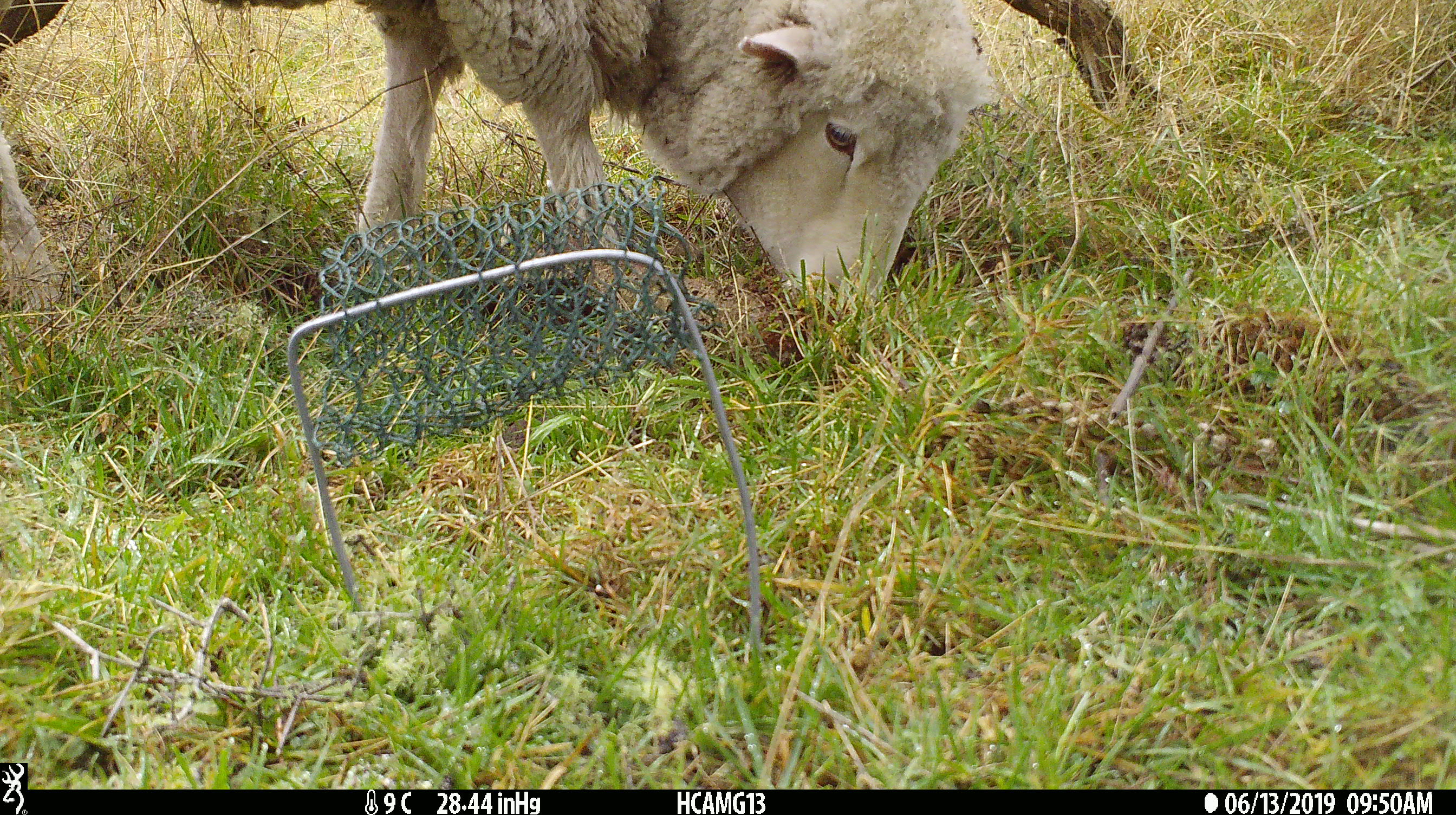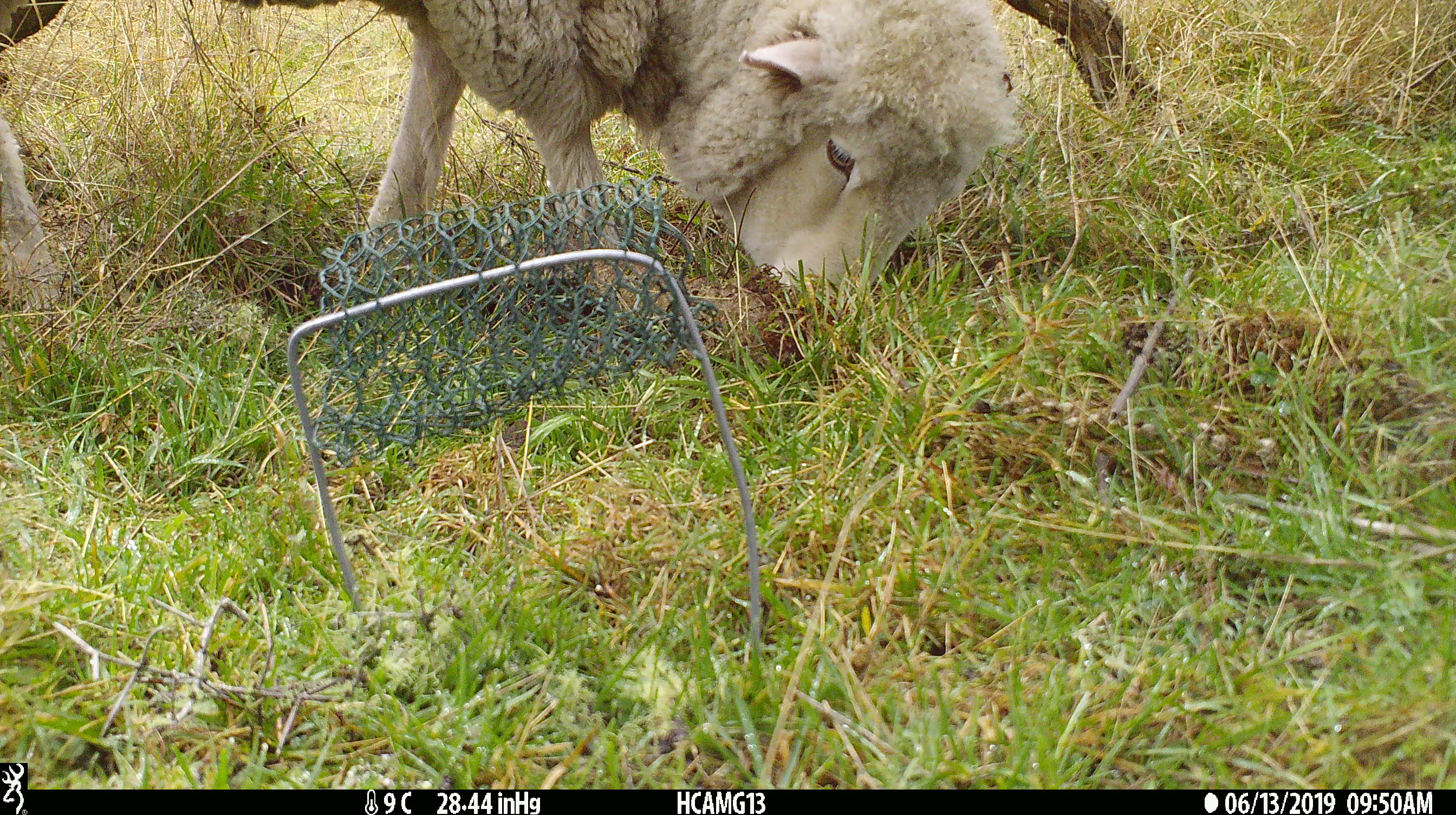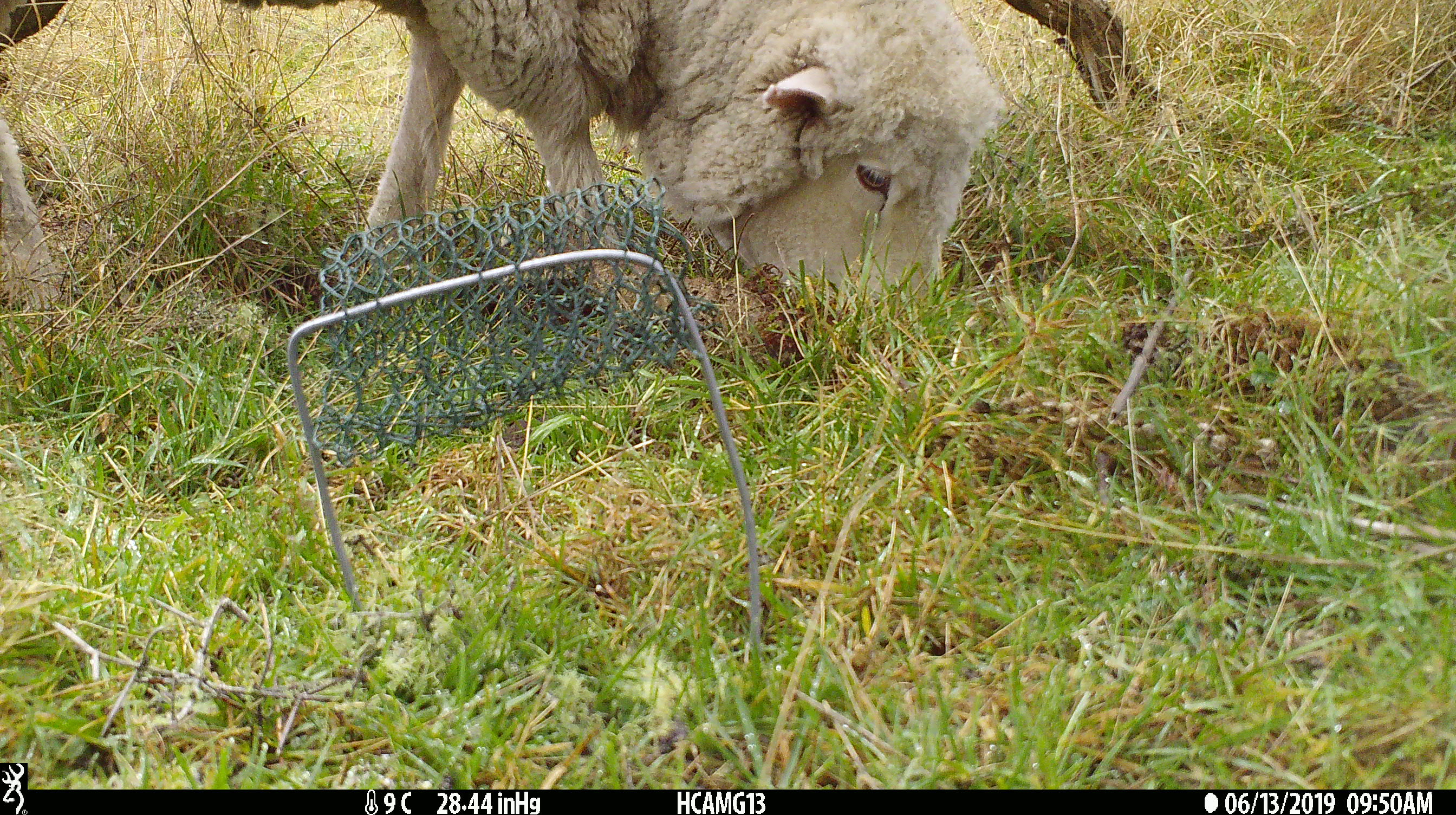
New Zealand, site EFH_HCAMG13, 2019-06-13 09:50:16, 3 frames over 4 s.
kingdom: Animalia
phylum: Chordata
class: Mammalia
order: Artiodactyla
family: Bovidae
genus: Ovis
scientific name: Ovis aries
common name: domestic sheep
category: sheep